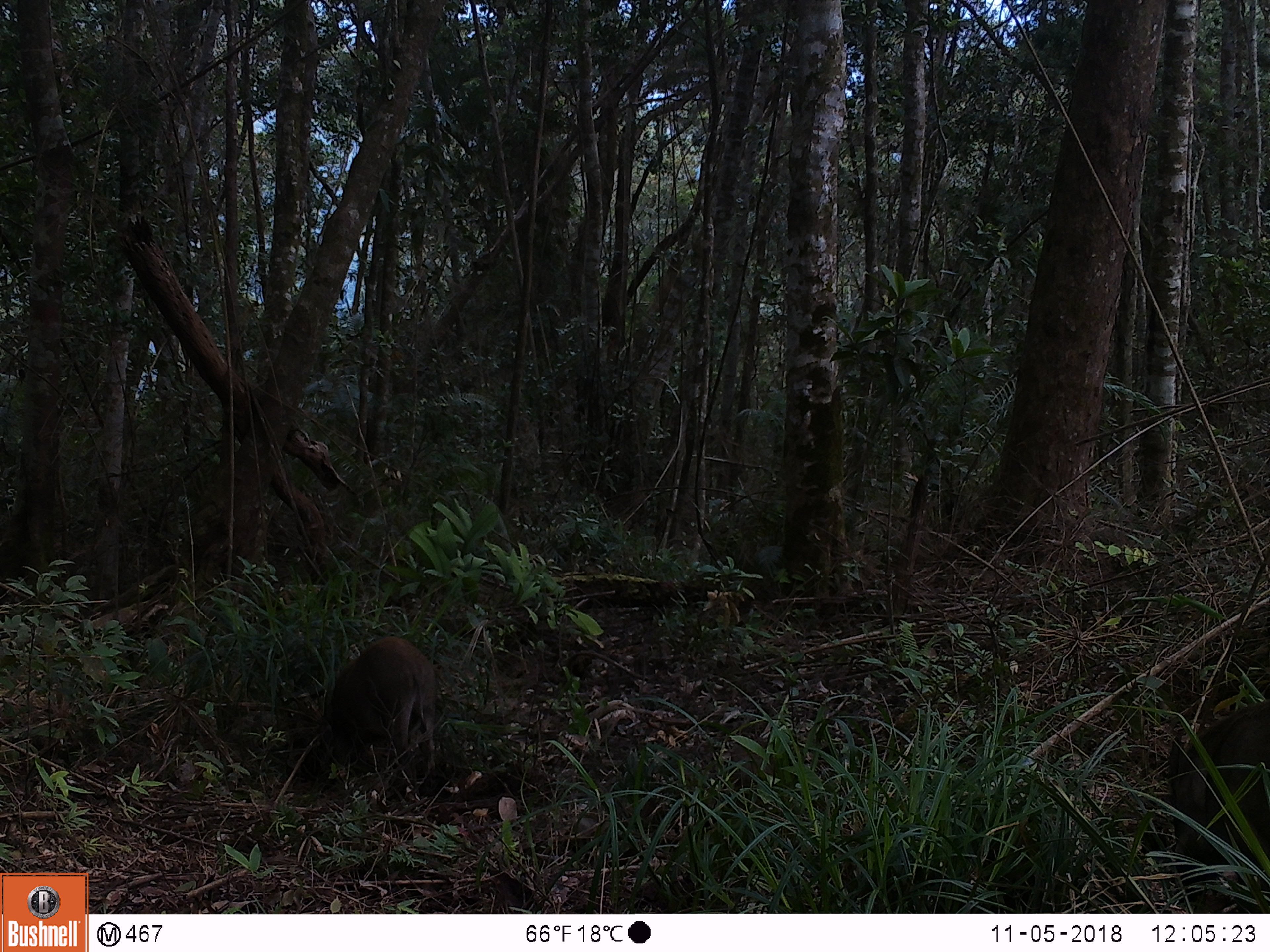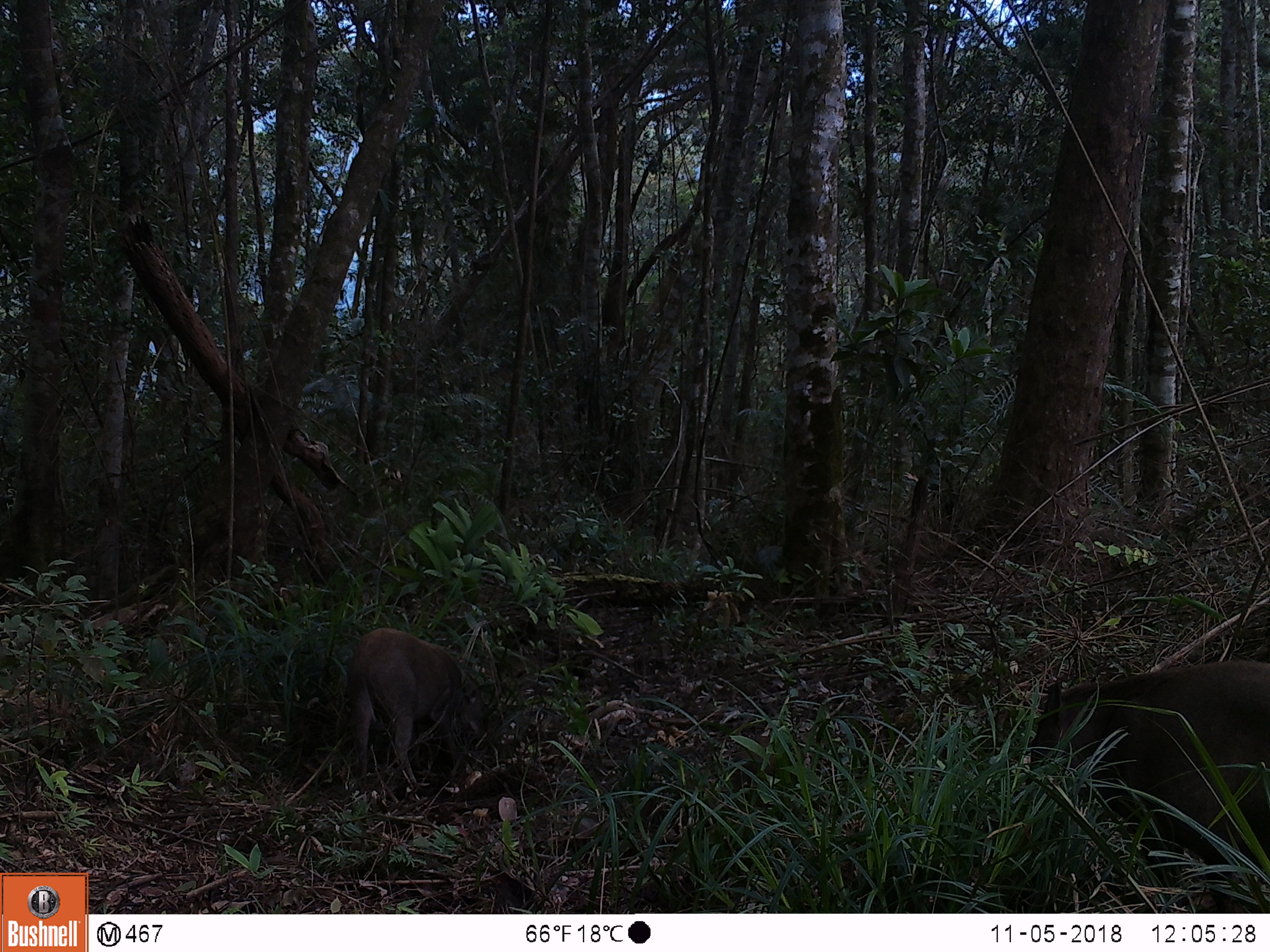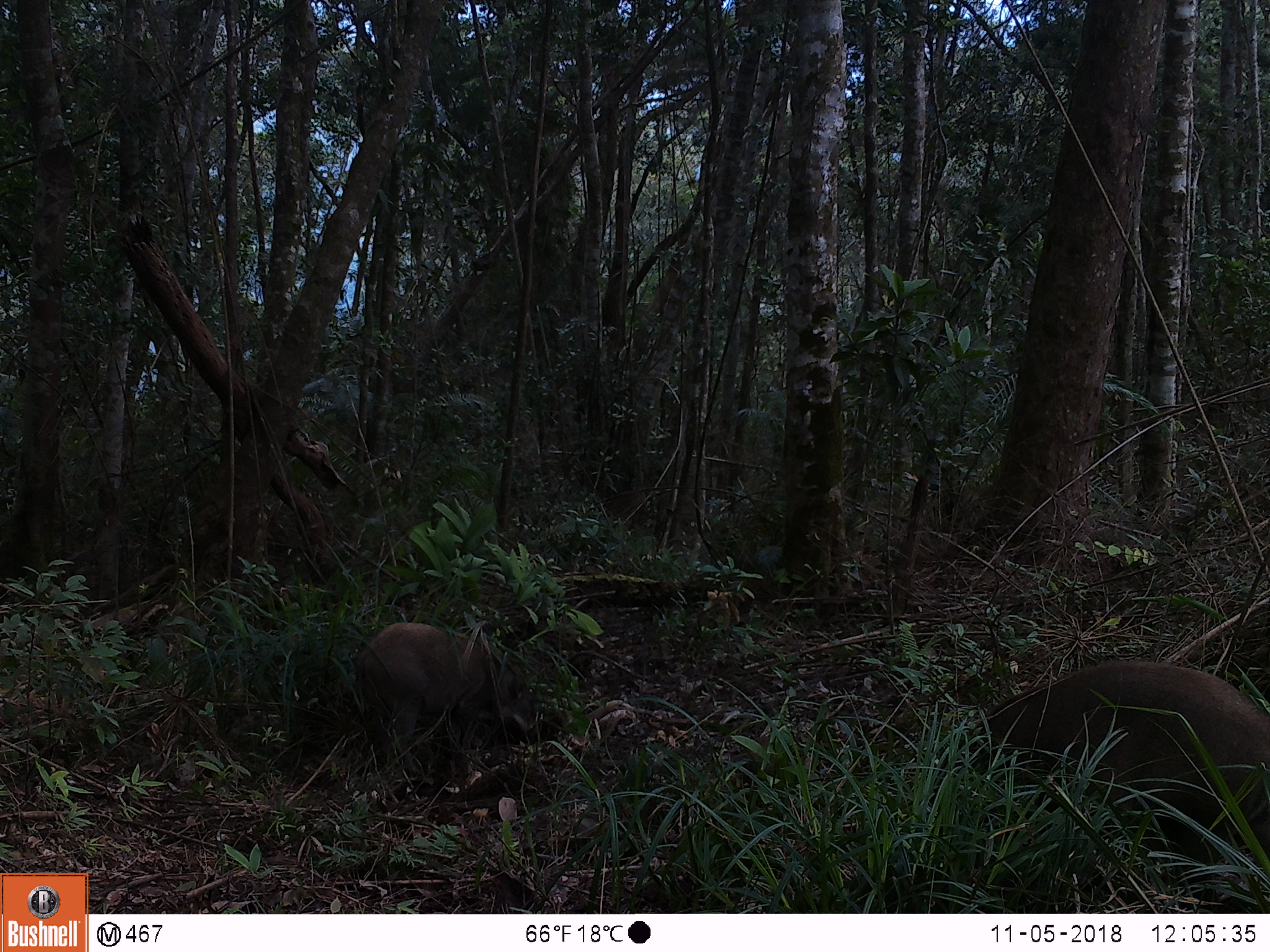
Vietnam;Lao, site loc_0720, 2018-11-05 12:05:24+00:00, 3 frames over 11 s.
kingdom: Animalia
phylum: Chordata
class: Mammalia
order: Artiodactyla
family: Suidae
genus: Sus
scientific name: Sus scrofa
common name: eurasian wild pig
Eurasian wild pig (Sus scrofa). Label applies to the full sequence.